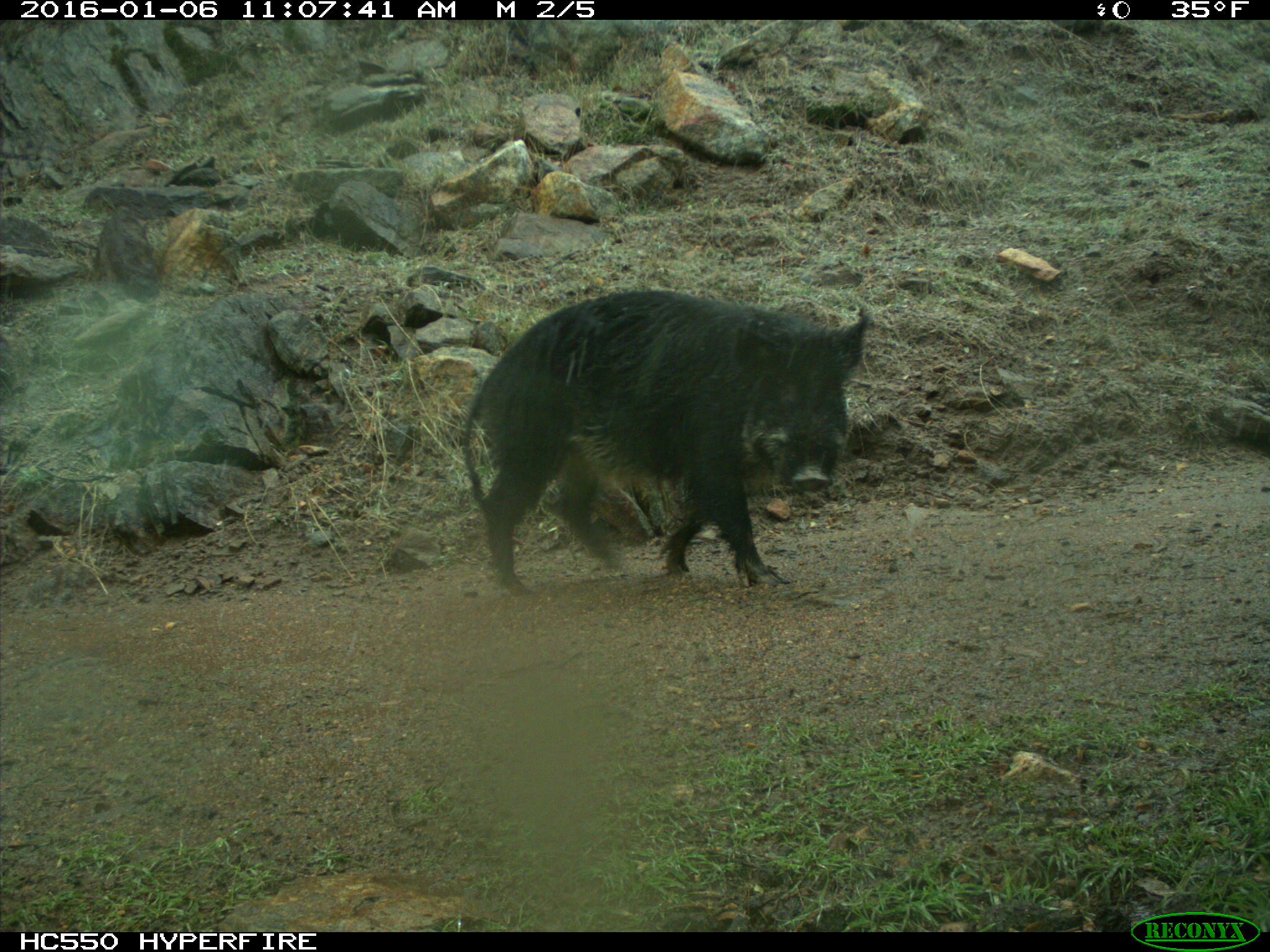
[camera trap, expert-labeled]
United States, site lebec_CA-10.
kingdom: Animalia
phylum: Chordata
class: Mammalia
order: Artiodactyla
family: Suidae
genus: Sus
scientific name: Sus scrofa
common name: wild boar